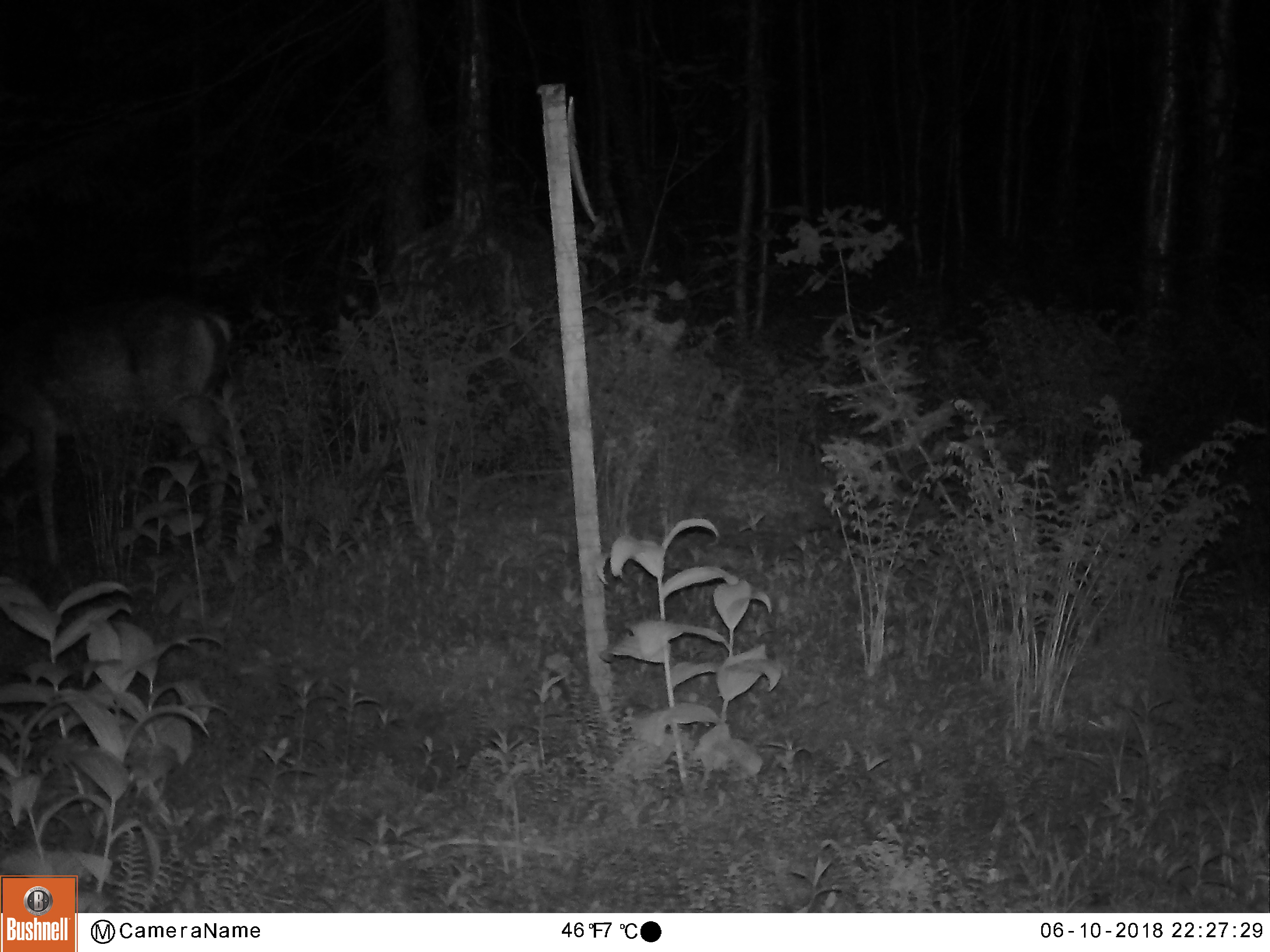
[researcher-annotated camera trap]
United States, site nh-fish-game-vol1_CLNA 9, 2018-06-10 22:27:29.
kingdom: Animalia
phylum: Chordata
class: Mammalia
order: Artiodactyla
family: Cervidae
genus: Odocoileus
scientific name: Odocoileus virginianus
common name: white-tailed deer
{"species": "white-tailed deer (Odocoileus virginianus)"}